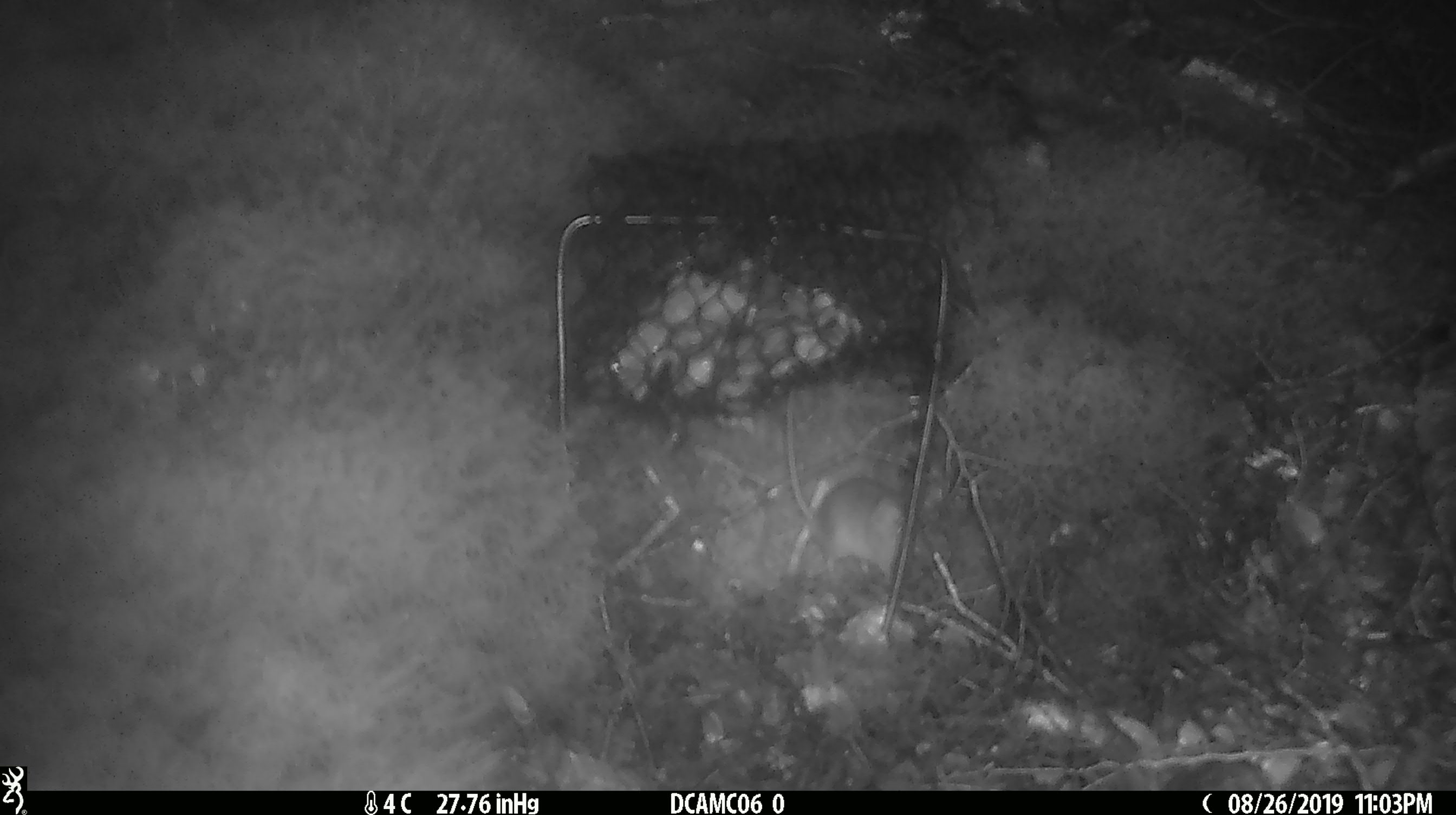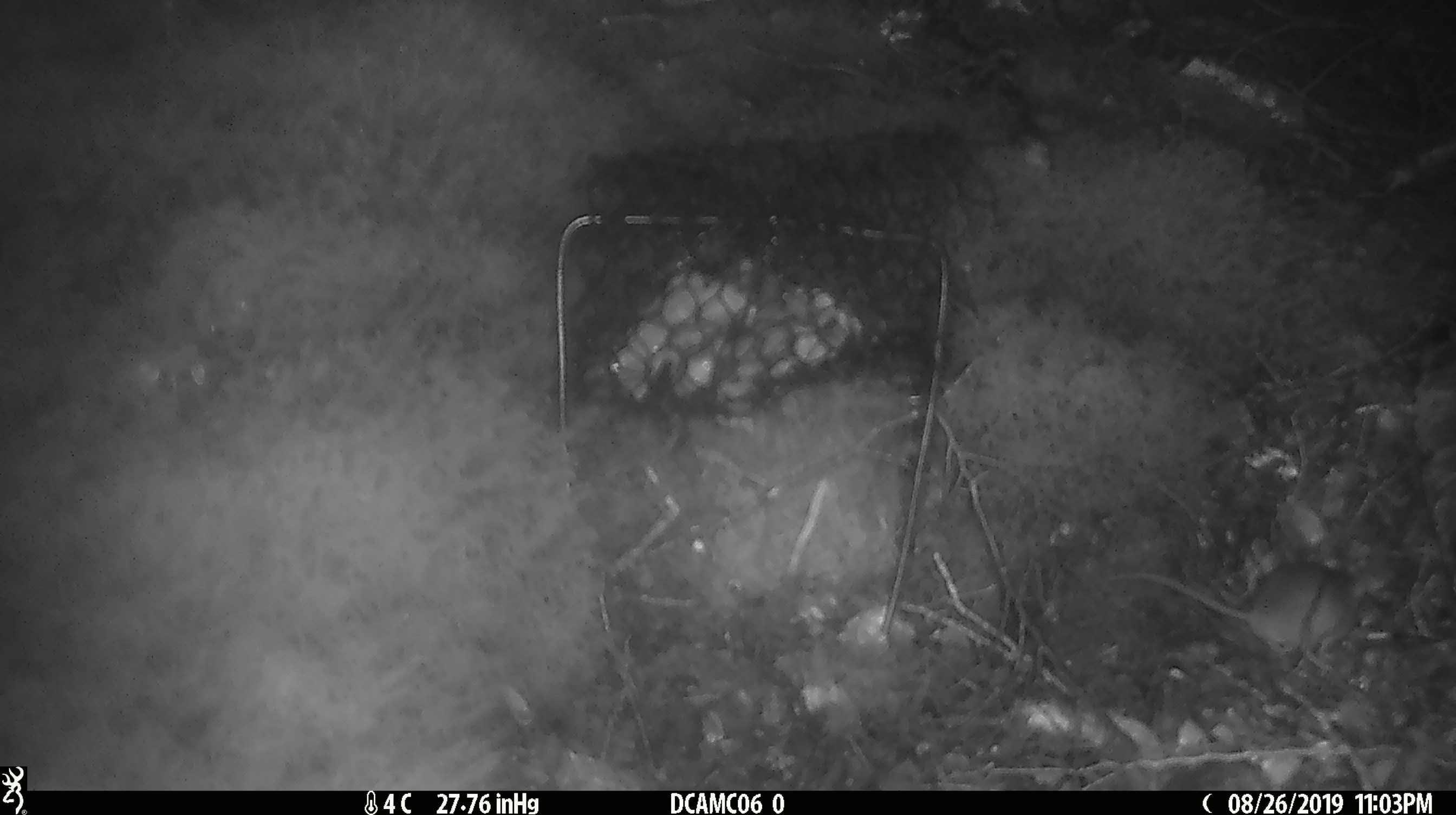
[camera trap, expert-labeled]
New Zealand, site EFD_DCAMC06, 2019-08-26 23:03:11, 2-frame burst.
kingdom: Animalia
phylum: Chordata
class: Mammalia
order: Rodentia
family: Muridae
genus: Mus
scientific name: Mus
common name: mouse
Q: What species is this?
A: Mouse (Mus).